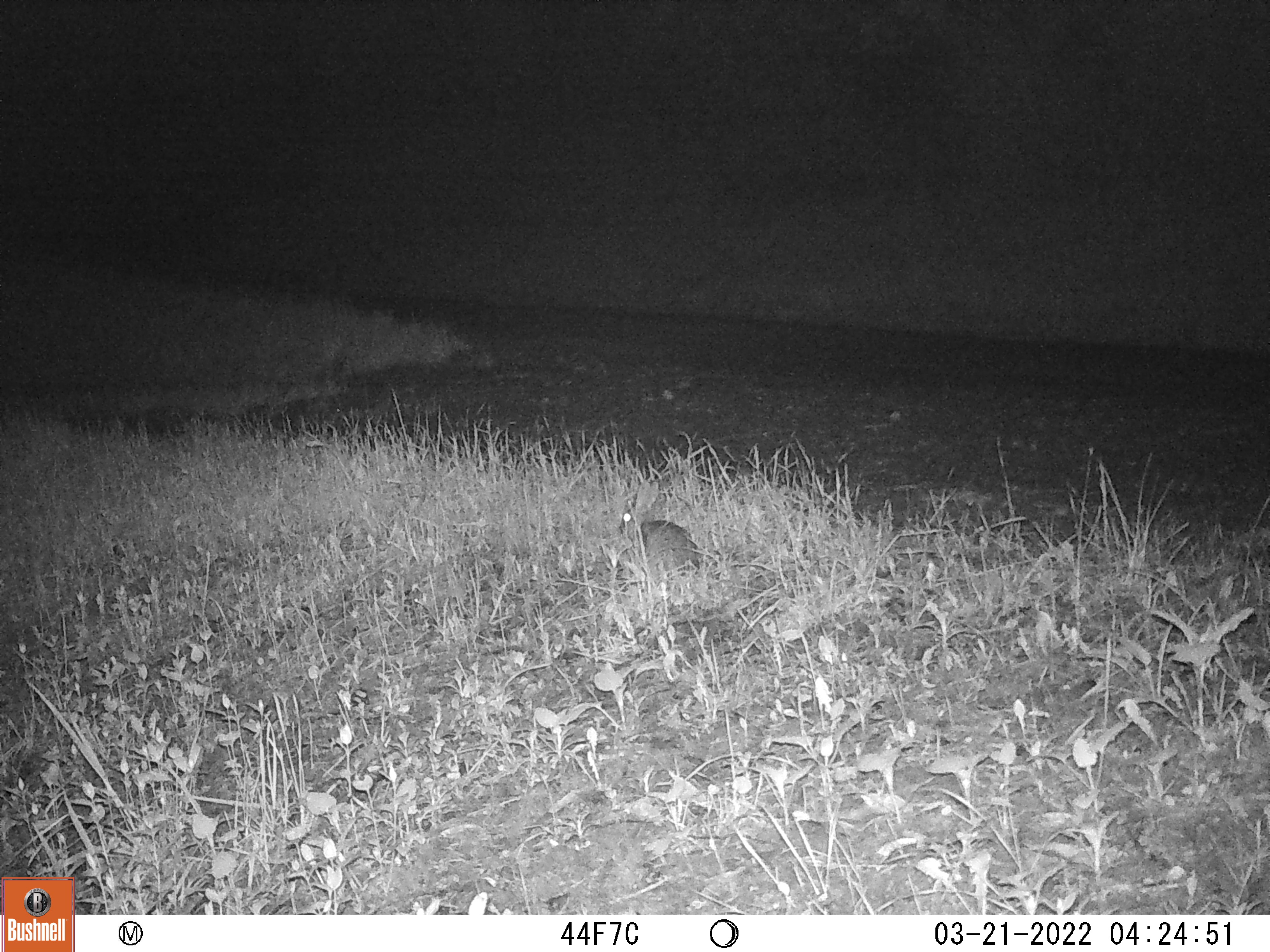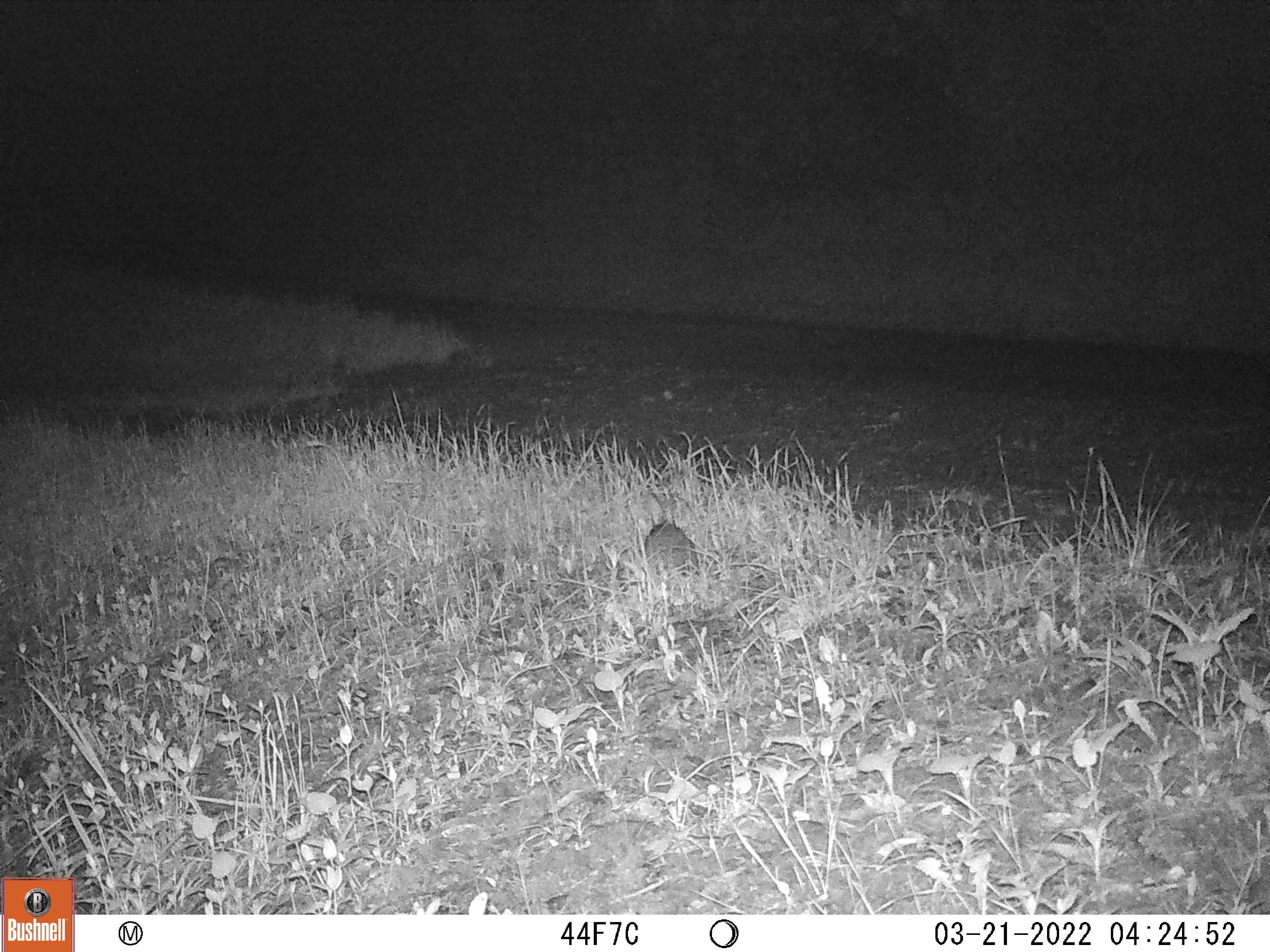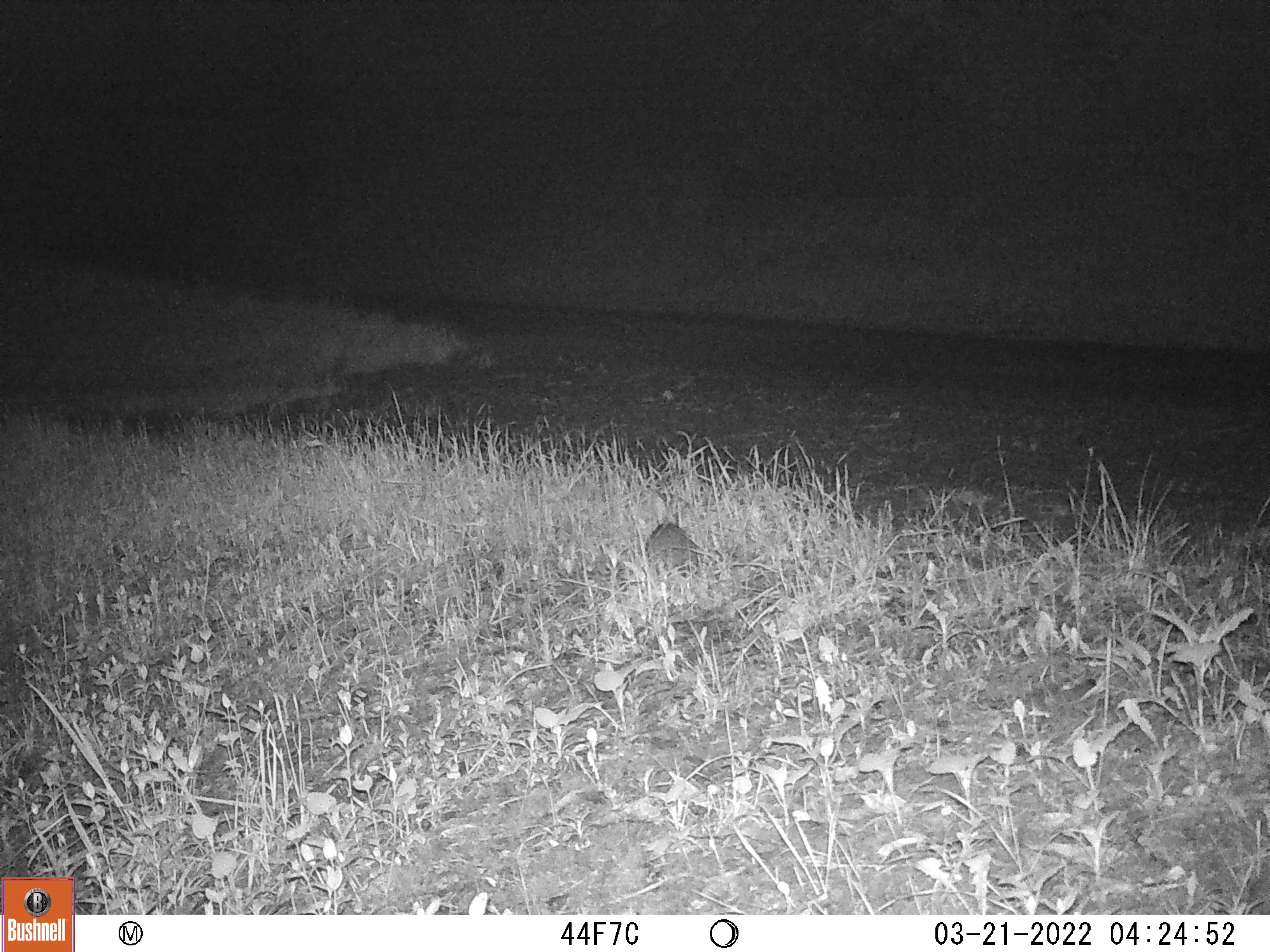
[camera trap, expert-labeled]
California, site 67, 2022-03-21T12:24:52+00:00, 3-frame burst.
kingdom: Animalia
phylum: Chordata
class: Mammalia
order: Lagomorpha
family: Leporidae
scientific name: Leporidae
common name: rabbit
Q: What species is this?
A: Rabbit (Leporidae).